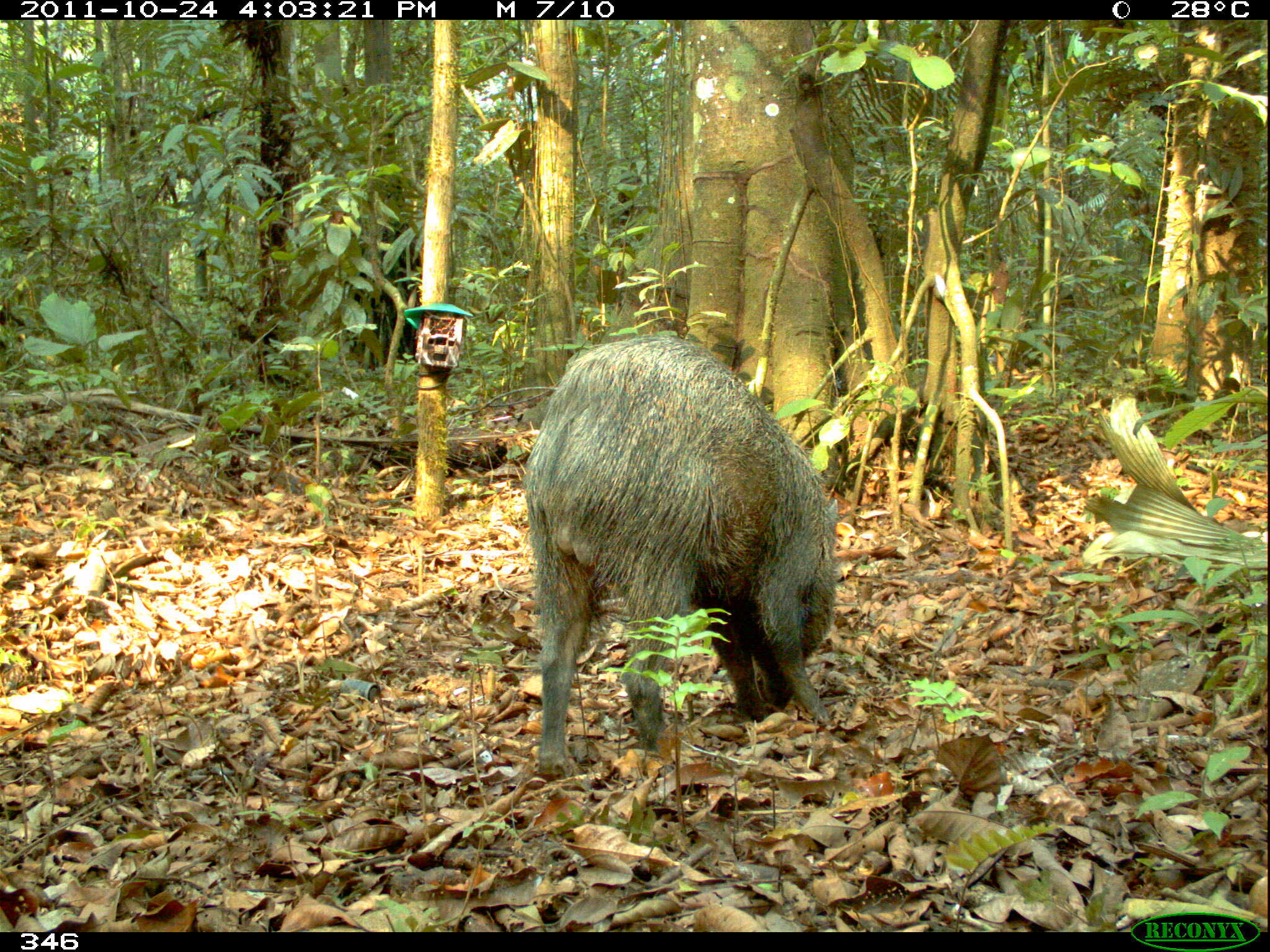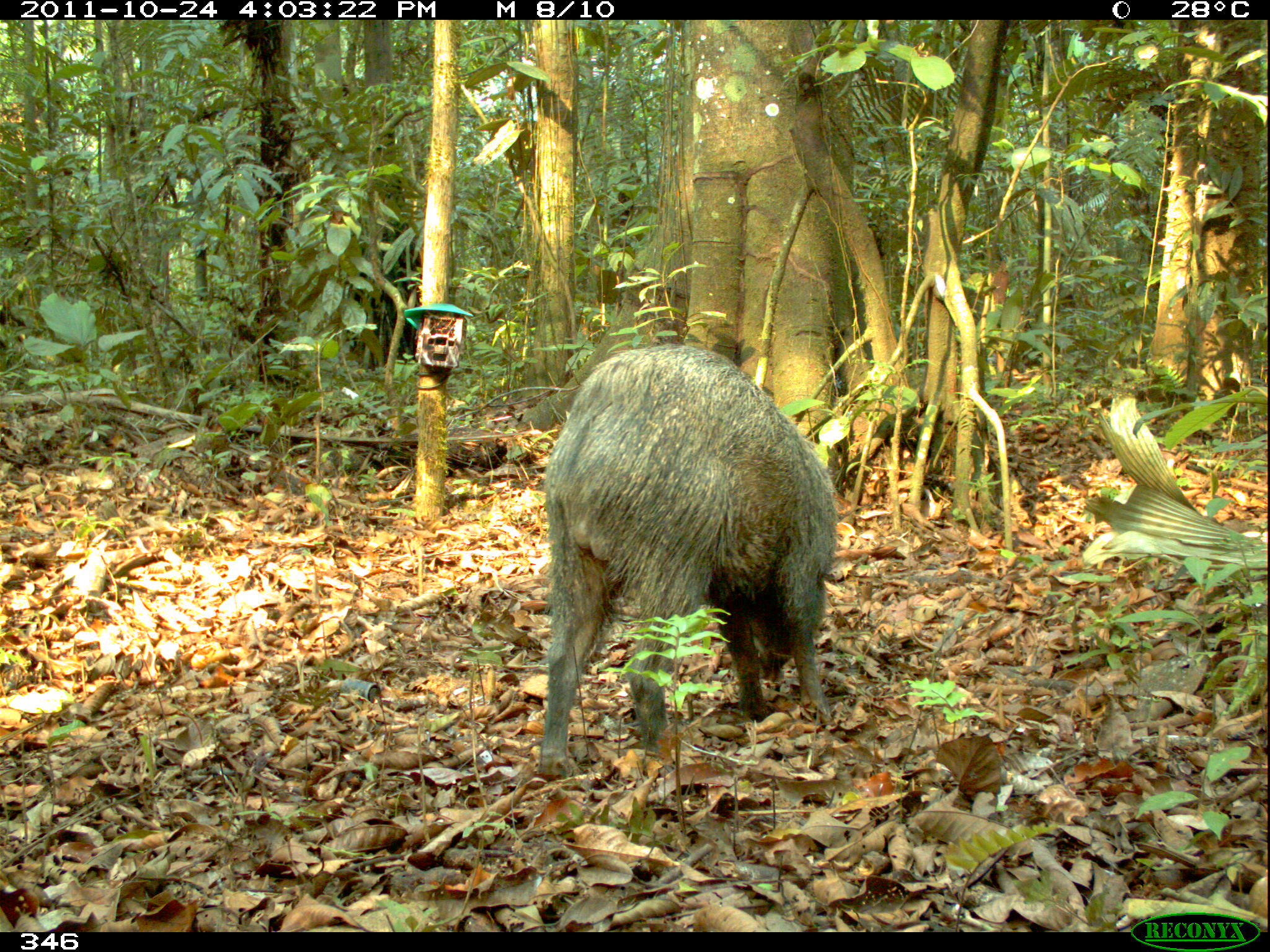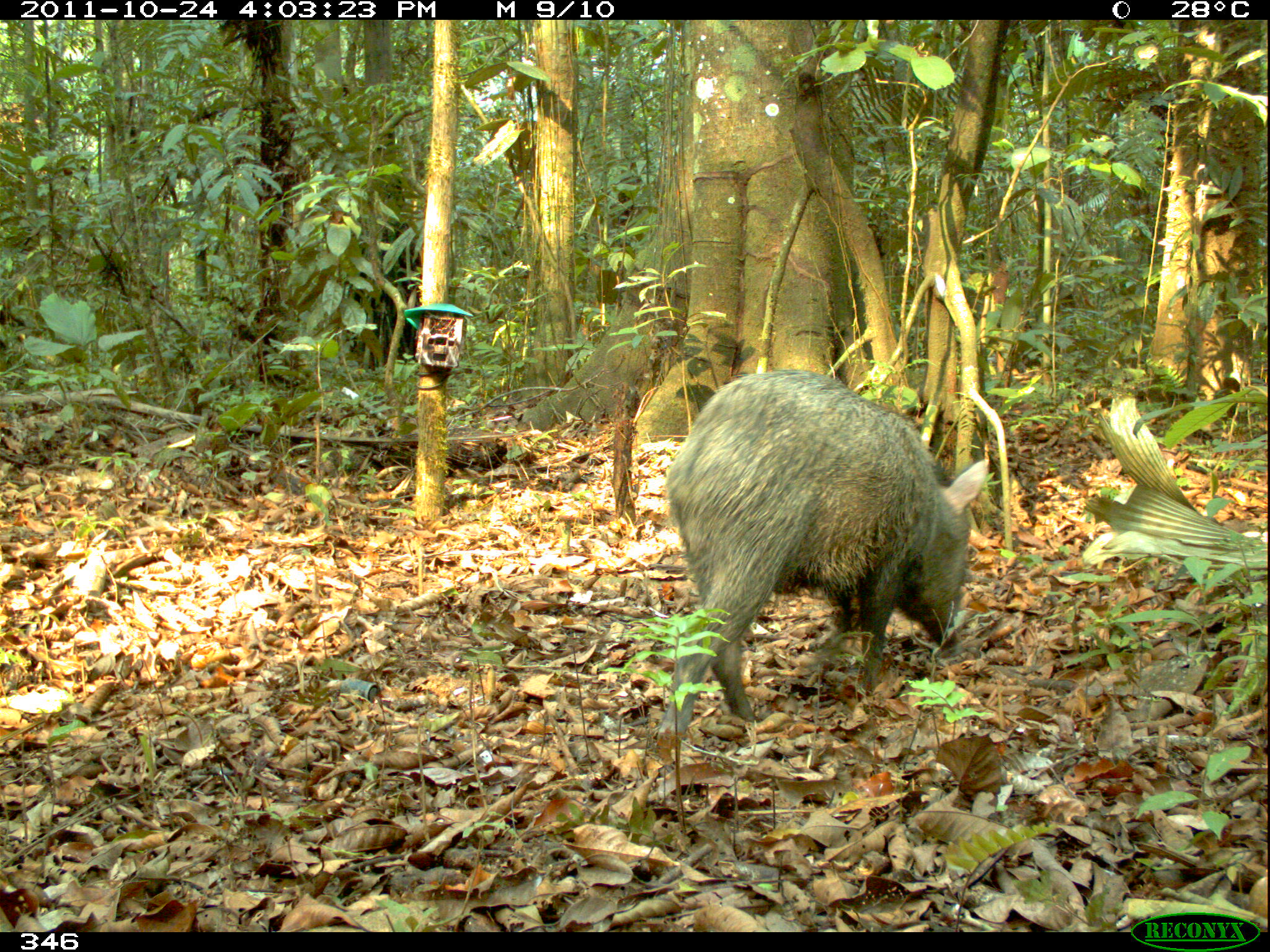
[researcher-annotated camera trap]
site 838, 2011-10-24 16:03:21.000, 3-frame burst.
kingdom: Animalia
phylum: Chordata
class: Mammalia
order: Artiodactyla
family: Tayassuidae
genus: Pecari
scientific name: Pecari tajacu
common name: collared peccary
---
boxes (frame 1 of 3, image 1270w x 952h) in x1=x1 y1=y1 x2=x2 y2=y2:
pecari tajacu: x1=517 y1=325 x2=843 y2=781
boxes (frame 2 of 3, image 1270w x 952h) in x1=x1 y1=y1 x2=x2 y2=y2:
pecari tajacu: x1=537 y1=341 x2=840 y2=778